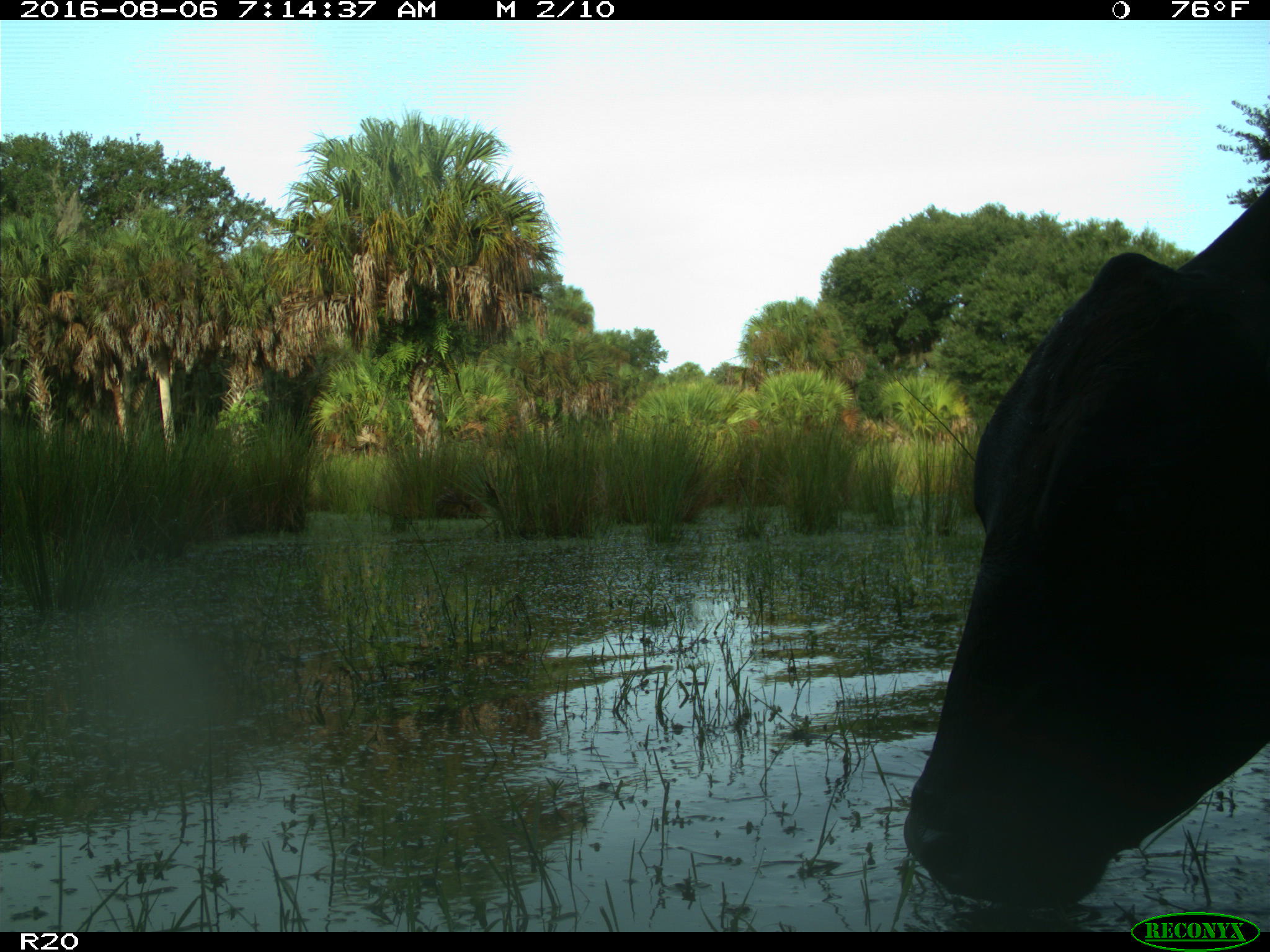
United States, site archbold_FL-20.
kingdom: Animalia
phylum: Chordata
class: Mammalia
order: Artiodactyla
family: Bovidae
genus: Bos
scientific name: Bos taurus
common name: domestic cow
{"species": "Bos taurus (domestic cow)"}